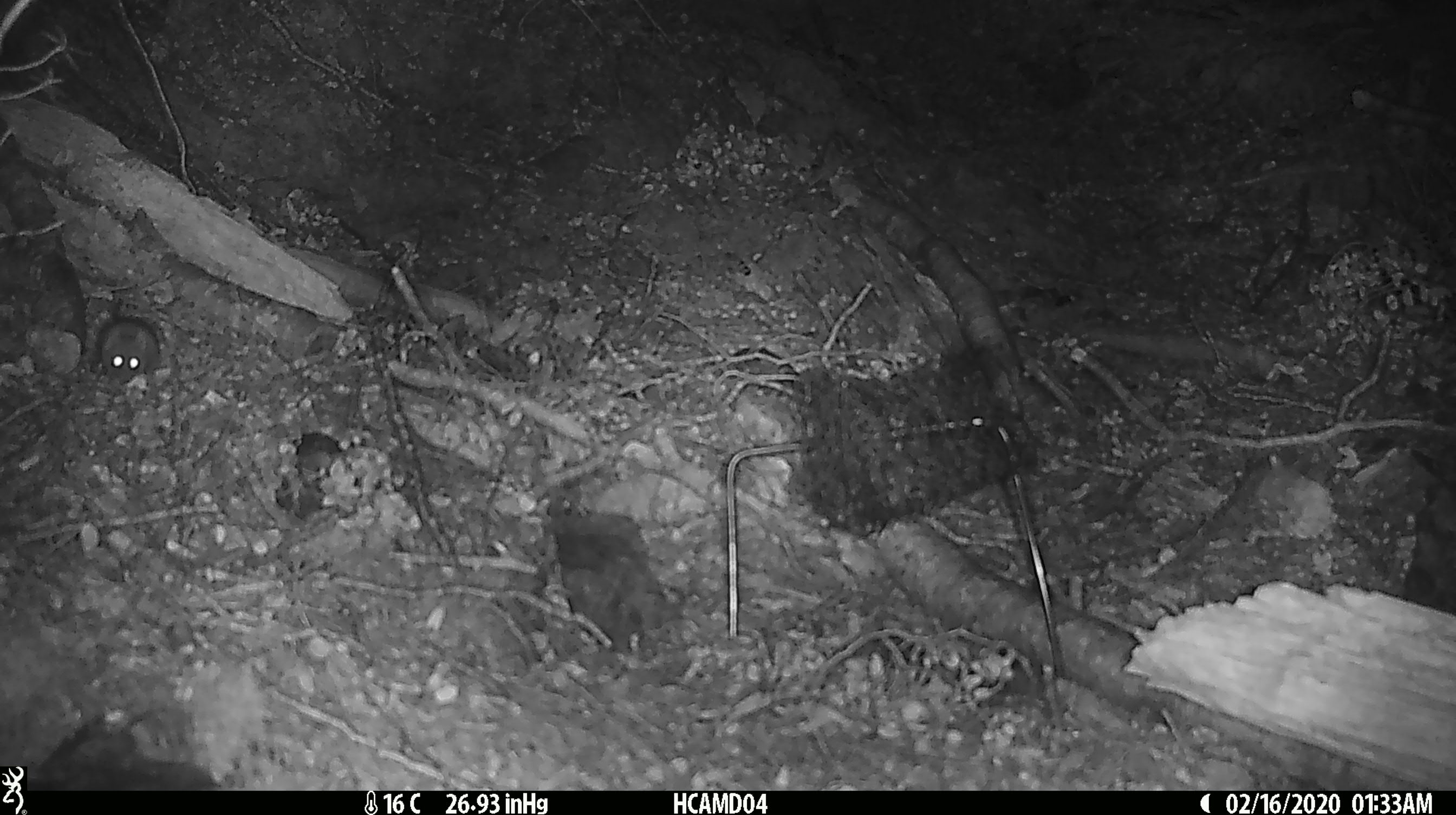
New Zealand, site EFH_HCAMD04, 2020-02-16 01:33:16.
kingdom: Animalia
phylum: Chordata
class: Mammalia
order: Rodentia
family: Muridae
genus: Mus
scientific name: Mus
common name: mouse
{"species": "mouse (Mus)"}